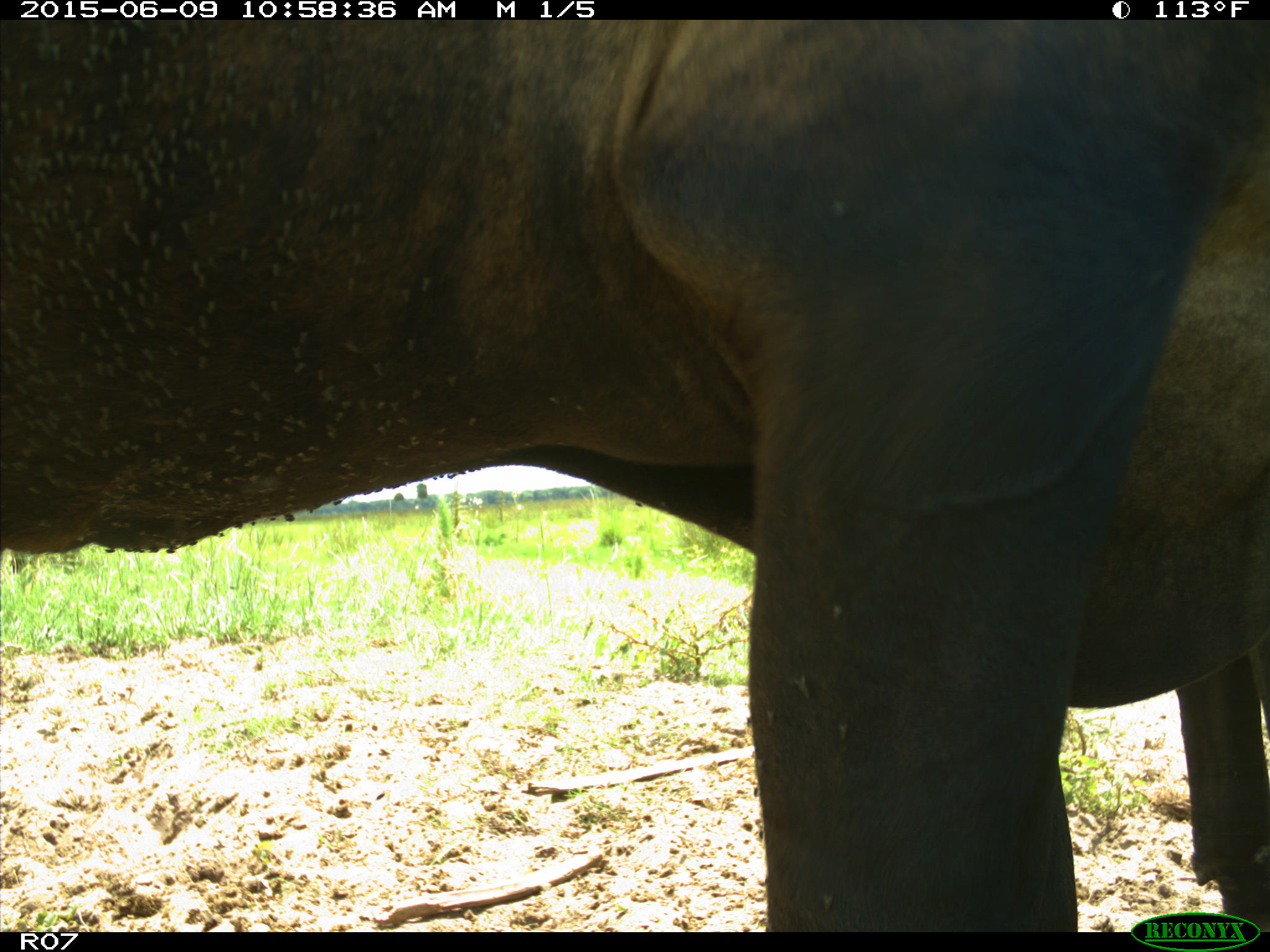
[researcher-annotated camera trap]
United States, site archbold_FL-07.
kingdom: Animalia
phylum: Chordata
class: Mammalia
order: Artiodactyla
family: Bovidae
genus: Bos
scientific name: Bos taurus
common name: domestic cow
Bos taurus (domestic cow).